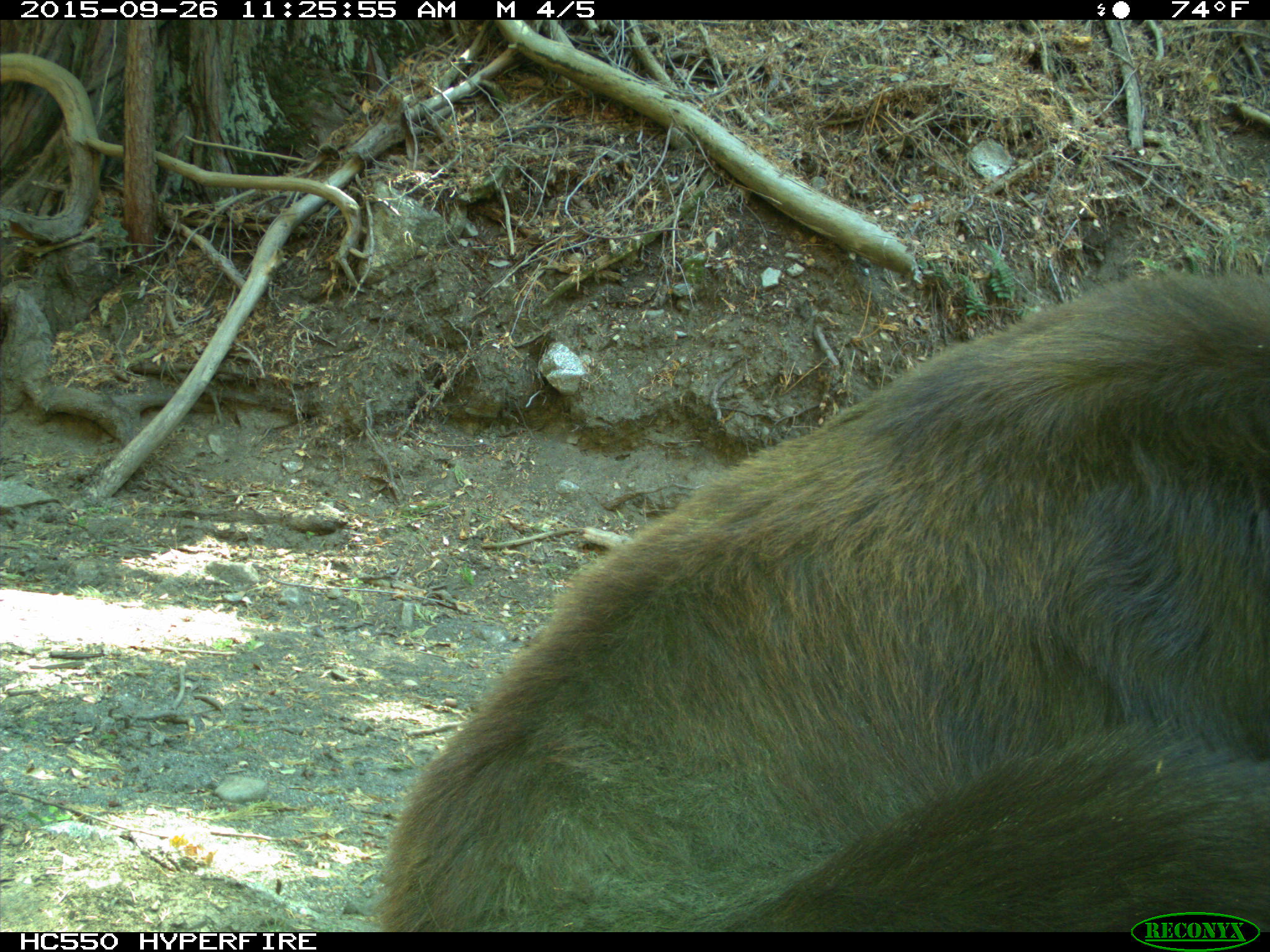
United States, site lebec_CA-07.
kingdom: Animalia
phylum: Chordata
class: Mammalia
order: Carnivora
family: Ursidae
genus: Ursus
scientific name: Ursus americanus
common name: american black bear